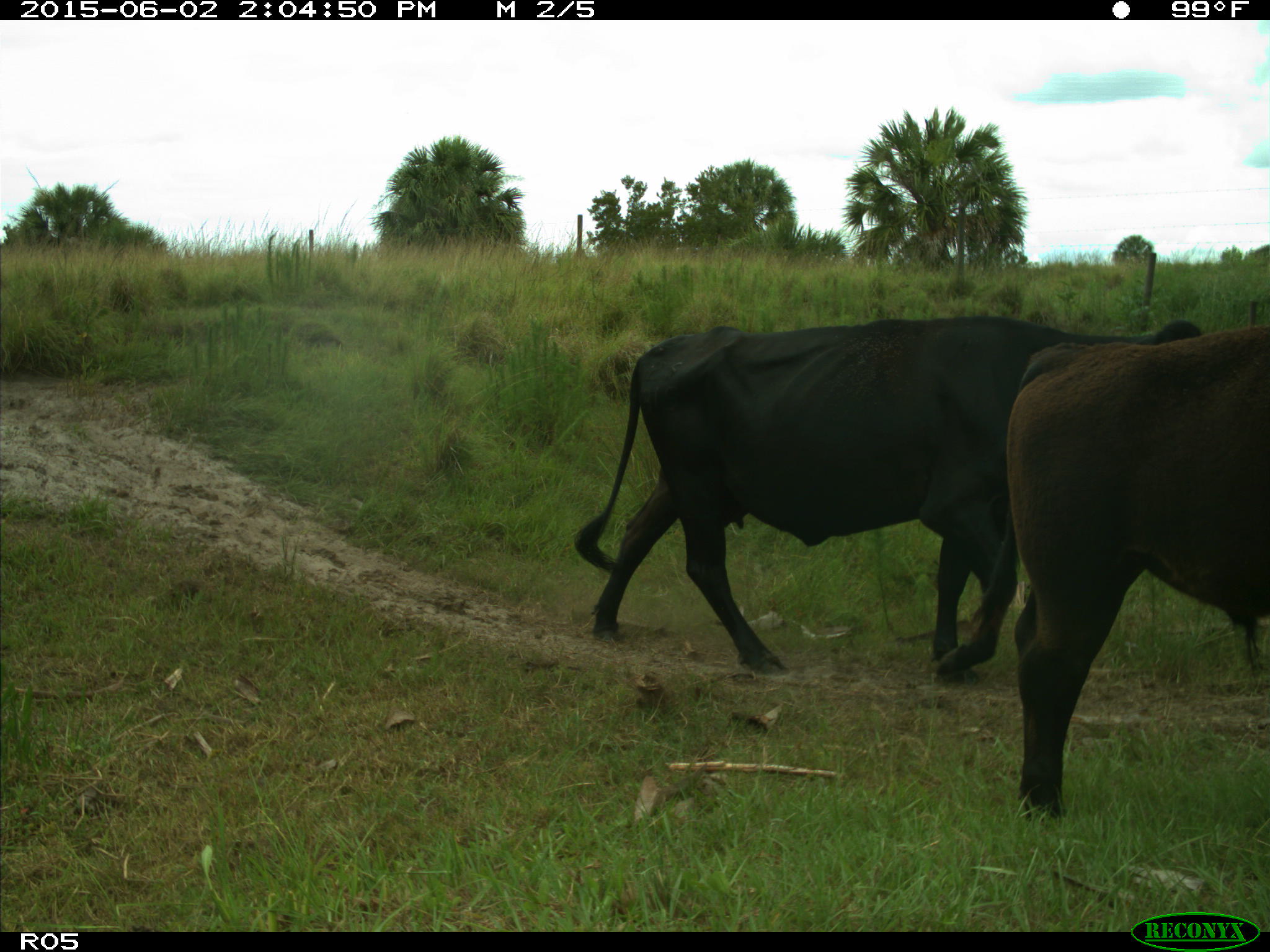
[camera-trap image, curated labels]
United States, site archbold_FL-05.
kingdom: Animalia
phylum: Chordata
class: Mammalia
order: Artiodactyla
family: Bovidae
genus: Bos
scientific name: Bos taurus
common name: domestic cow